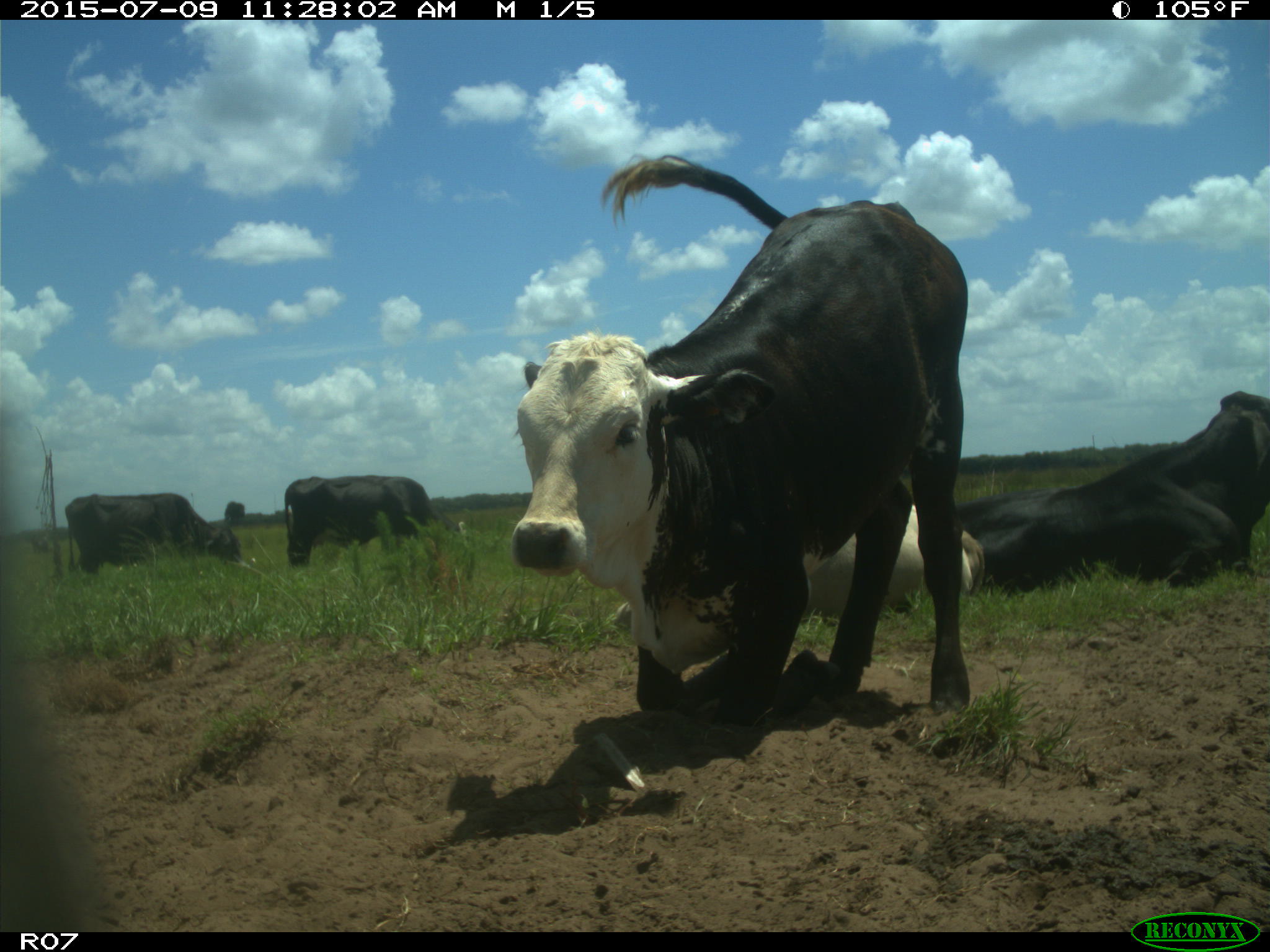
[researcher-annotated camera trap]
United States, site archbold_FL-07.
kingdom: Animalia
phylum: Chordata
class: Mammalia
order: Artiodactyla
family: Bovidae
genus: Bos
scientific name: Bos taurus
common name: domestic cow